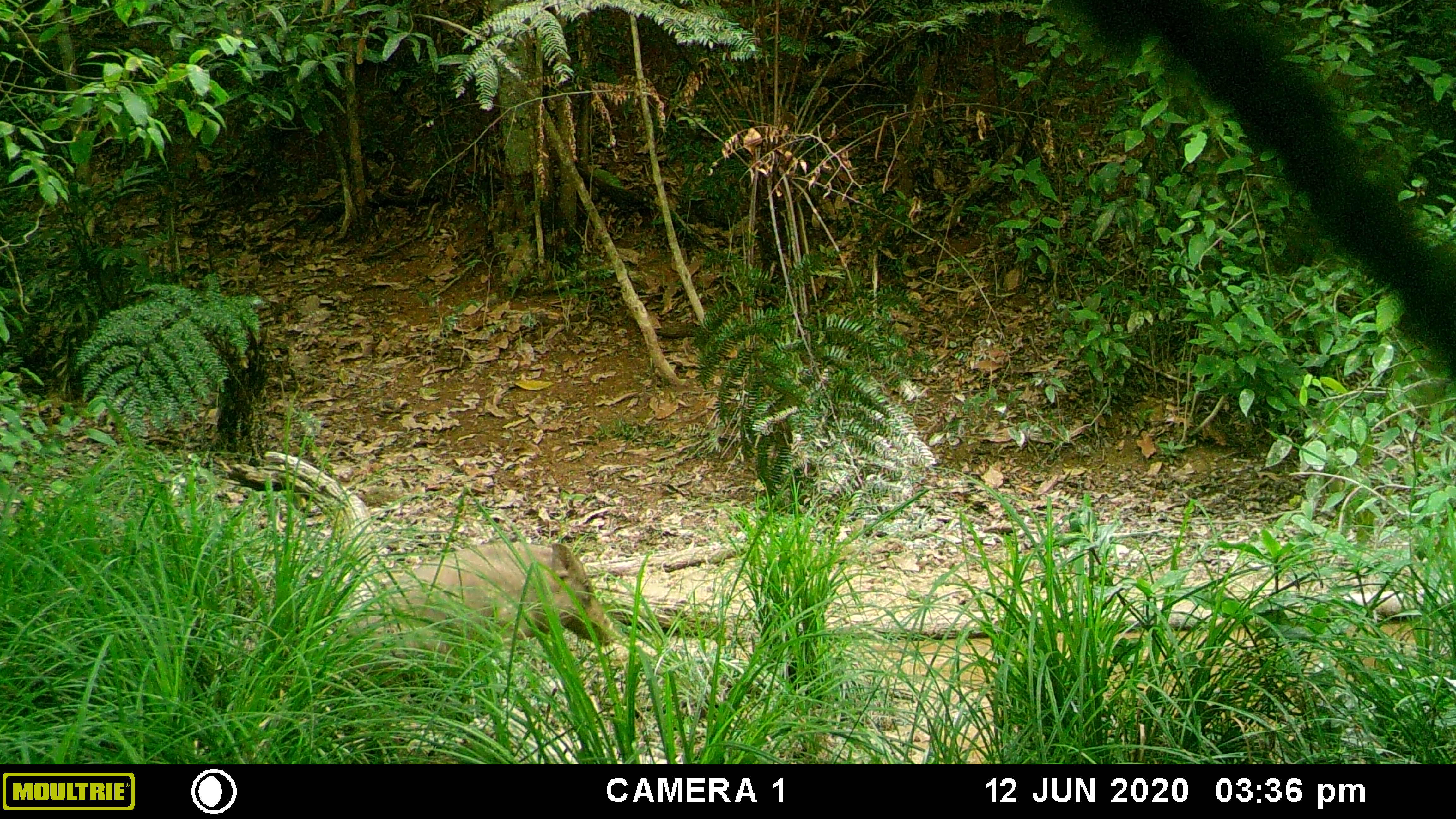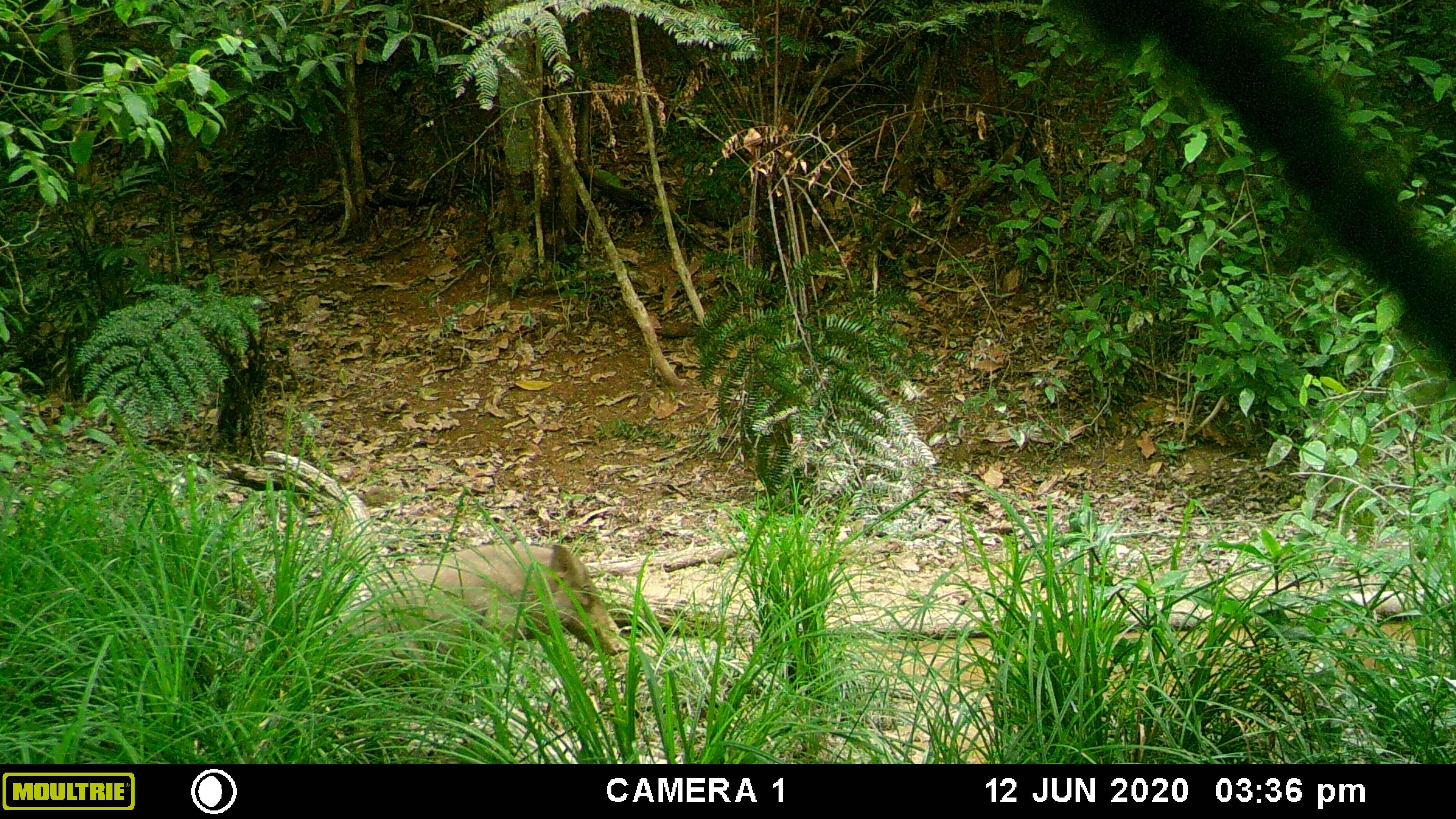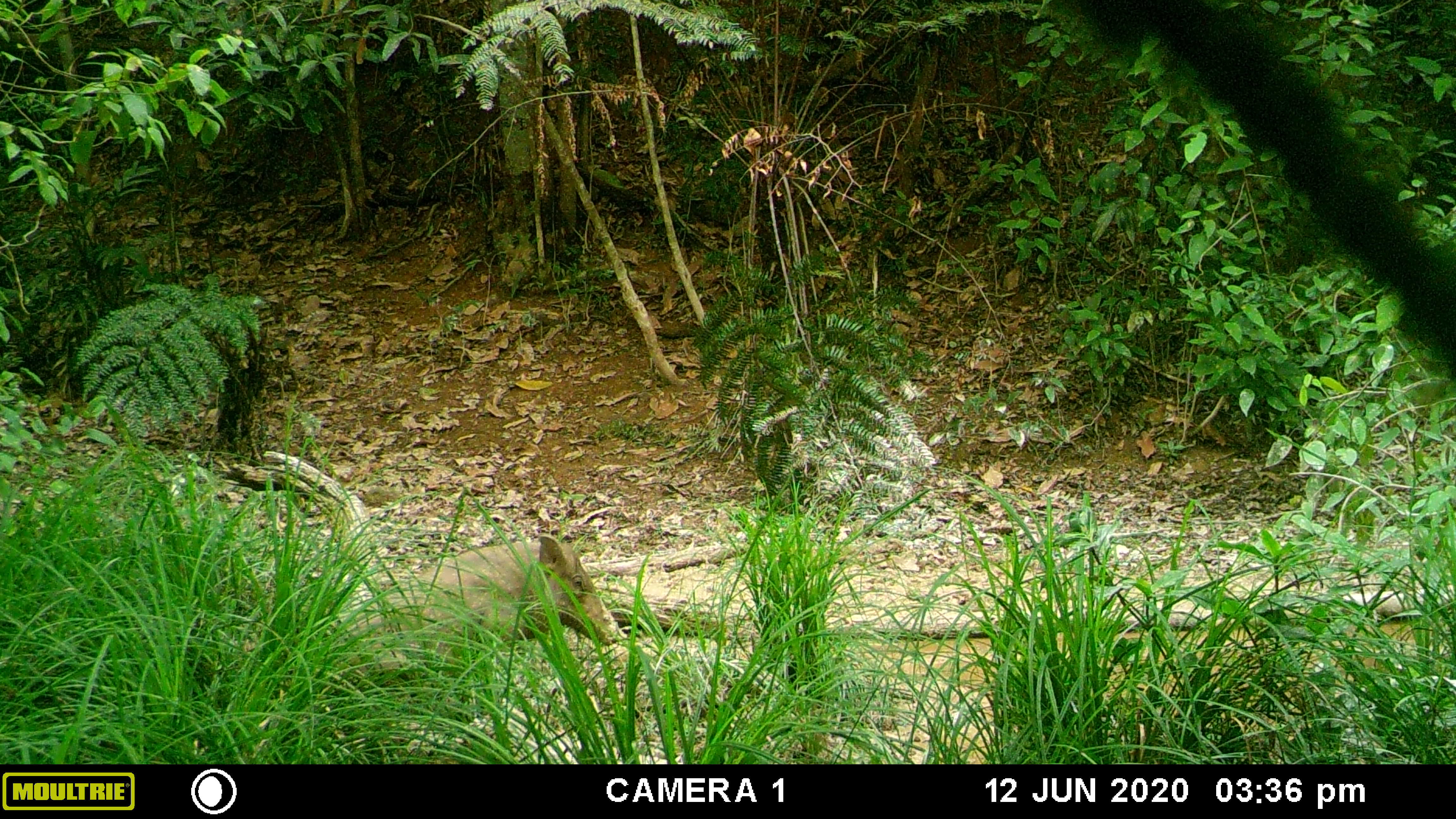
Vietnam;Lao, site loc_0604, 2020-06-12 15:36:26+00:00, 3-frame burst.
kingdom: Animalia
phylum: Chordata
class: Mammalia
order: Artiodactyla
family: Suidae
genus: Sus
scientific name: Sus scrofa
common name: eurasian wild pig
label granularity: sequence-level